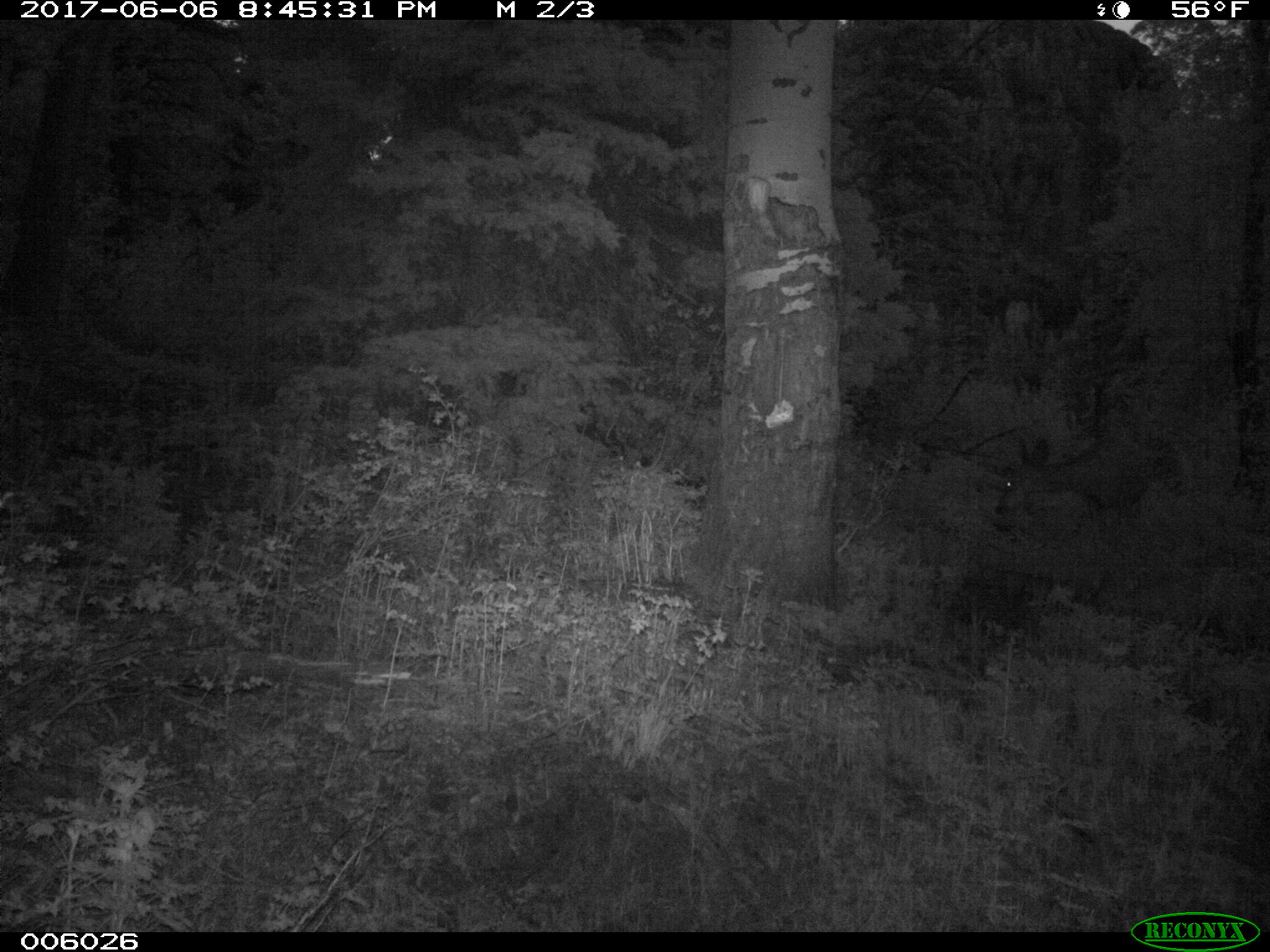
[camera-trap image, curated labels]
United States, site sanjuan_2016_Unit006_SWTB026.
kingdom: Animalia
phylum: Chordata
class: Mammalia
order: Artiodactyla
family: Cervidae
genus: Odocoileus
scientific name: Odocoileus hemionus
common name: mule deer